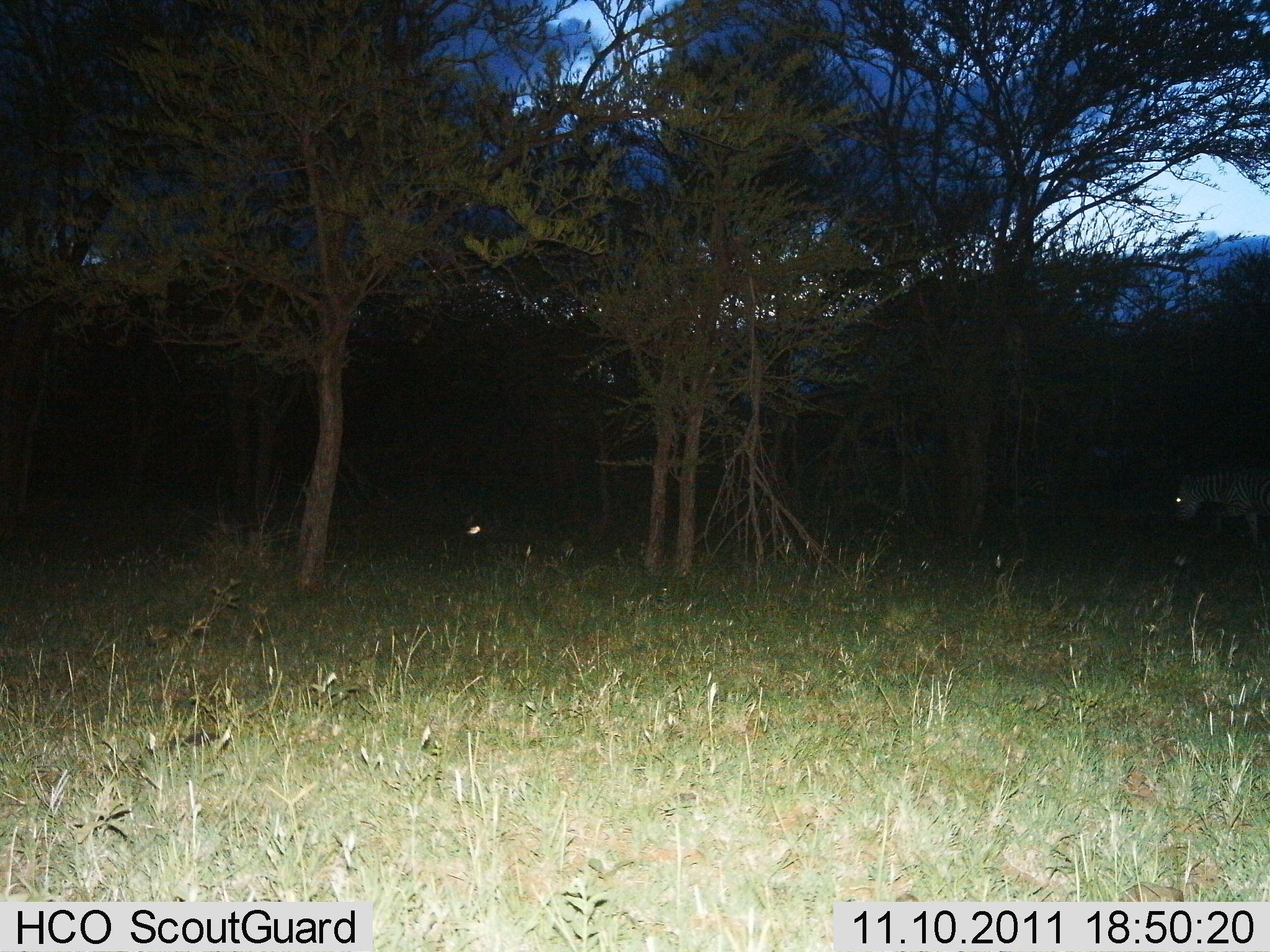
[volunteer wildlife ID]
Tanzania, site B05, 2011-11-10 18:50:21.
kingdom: Animalia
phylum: Chordata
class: Mammalia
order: Perissodactyla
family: Equidae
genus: Equus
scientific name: Equus quagga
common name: plains zebra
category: zebra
Zebra (plains zebra) (Equus quagga), count 1. Behavior (volunteer vote fractions): standing 27%, resting 0%, moving 73%, interacting 0%. Young present (vote fraction): 0%. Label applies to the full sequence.